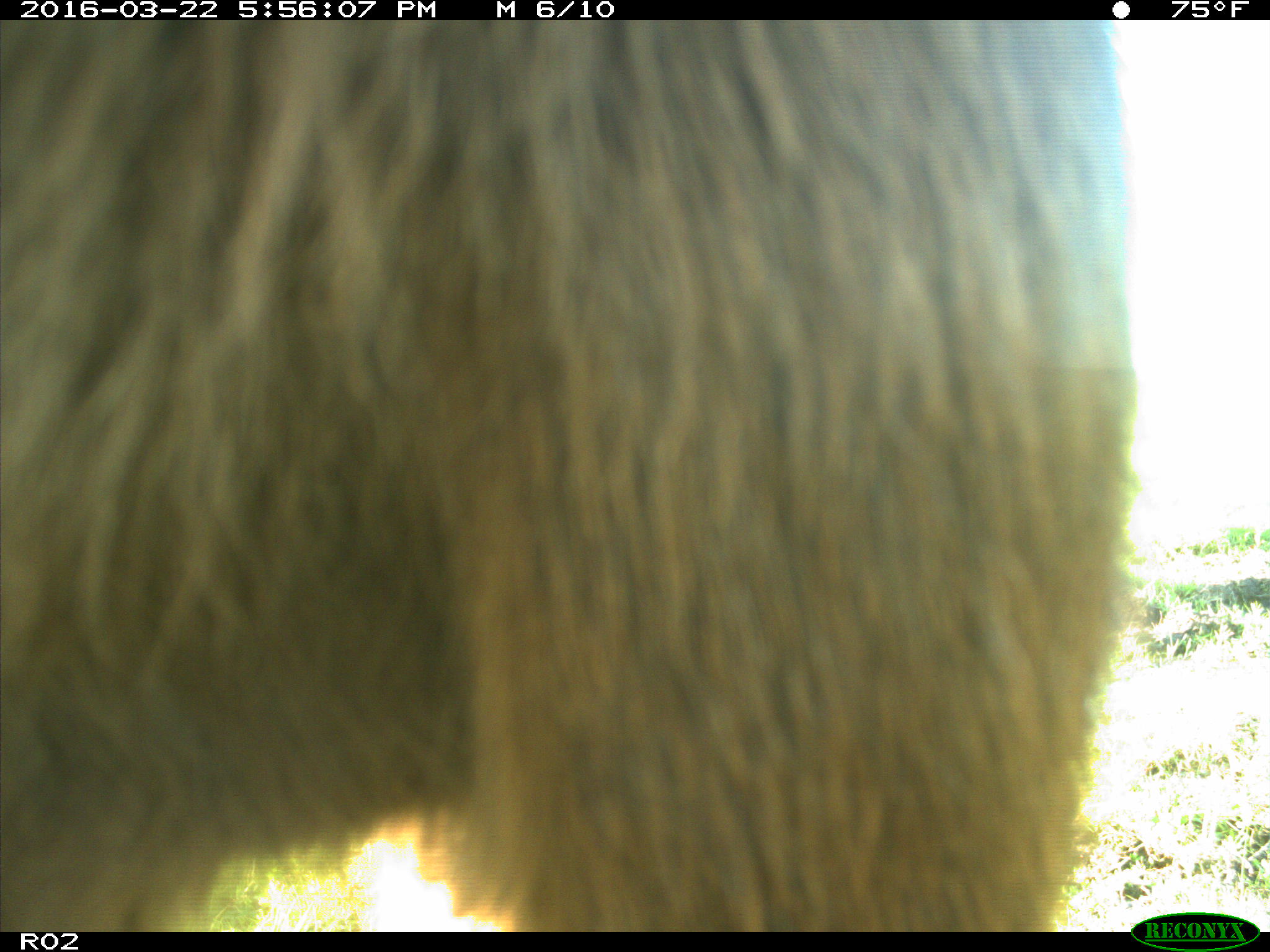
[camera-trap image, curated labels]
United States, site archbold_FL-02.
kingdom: Animalia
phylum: Chordata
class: Mammalia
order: Artiodactyla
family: Bovidae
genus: Bos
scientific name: Bos taurus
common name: domestic cow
Bos taurus (domestic cow).